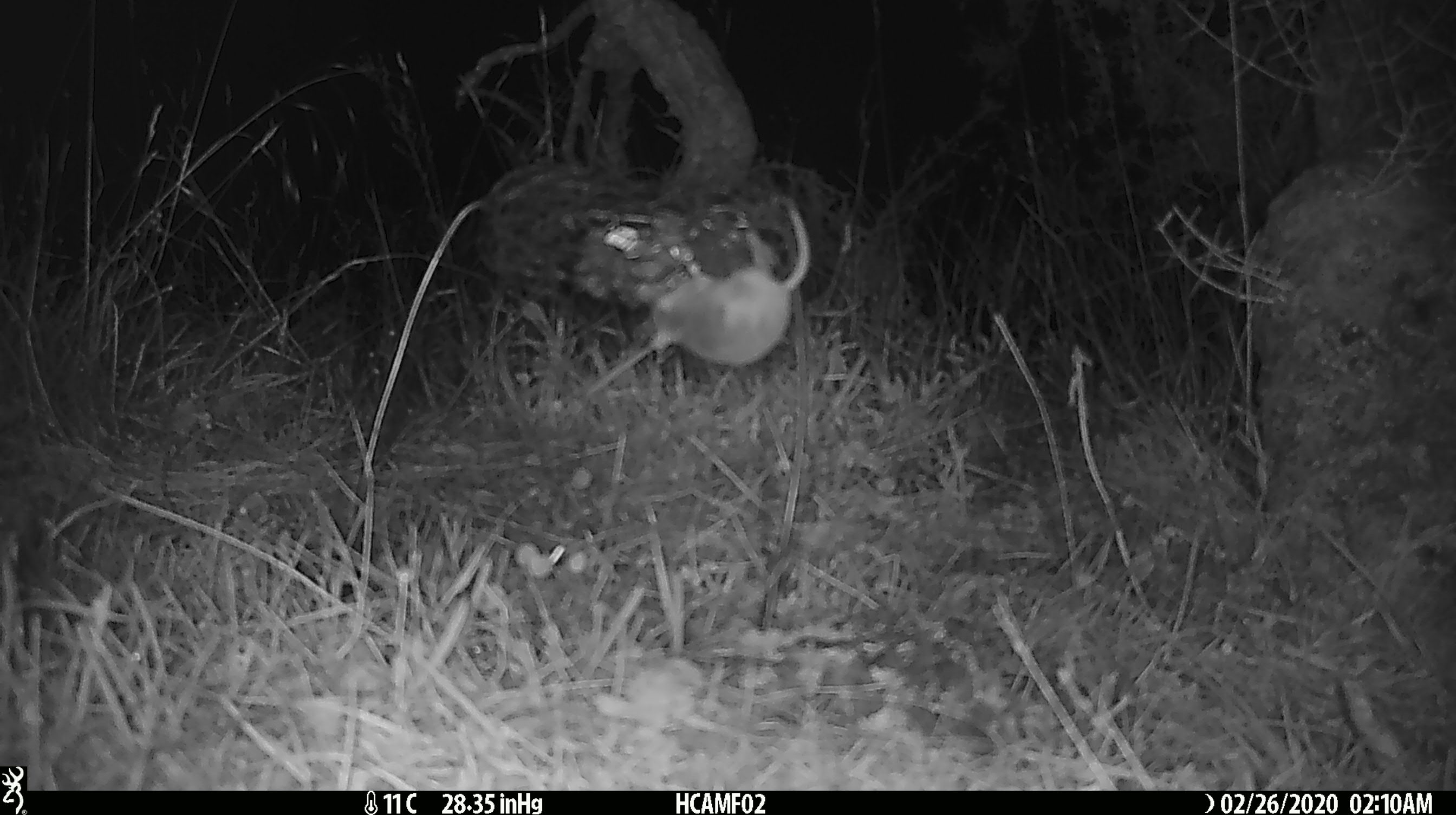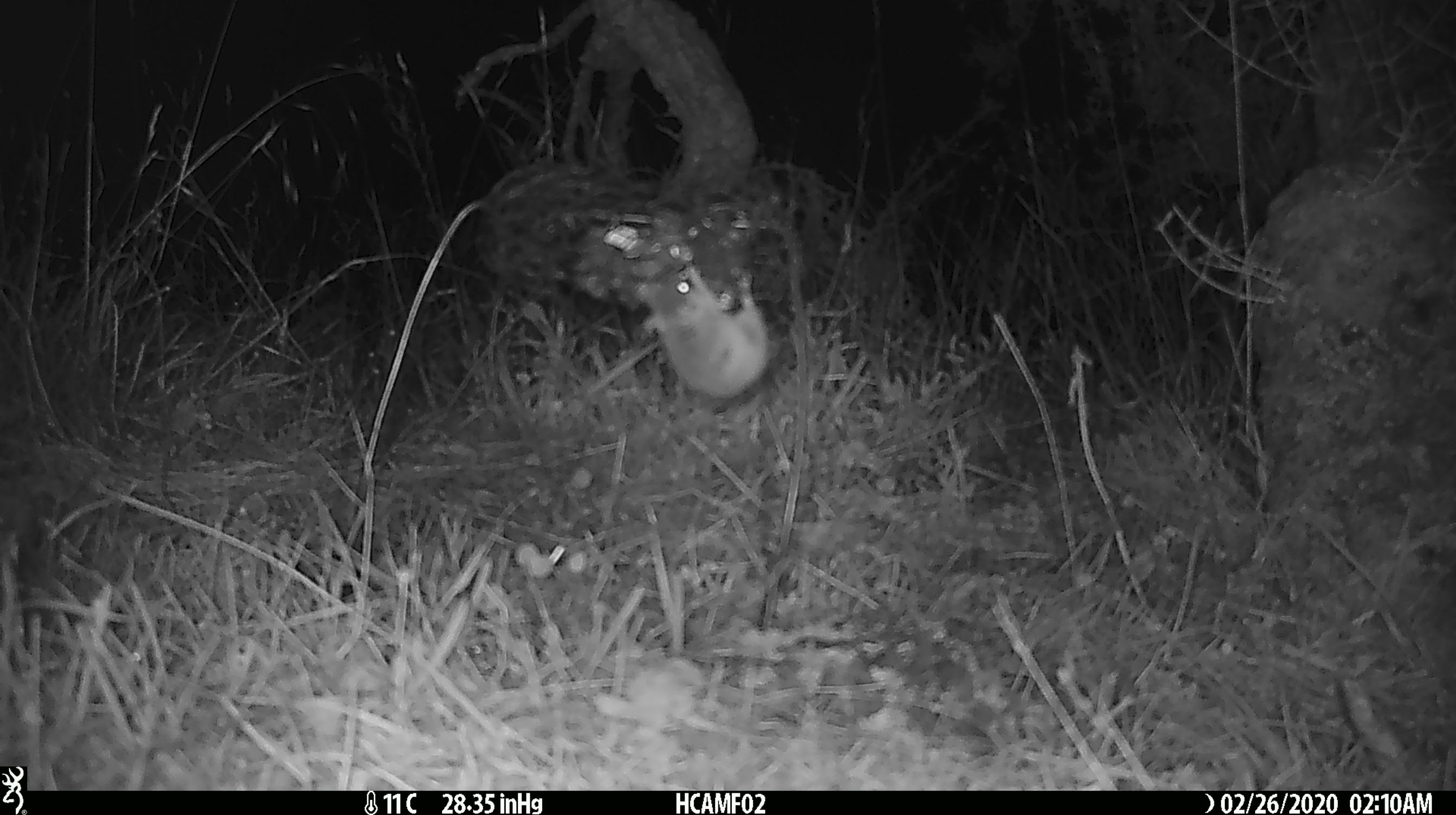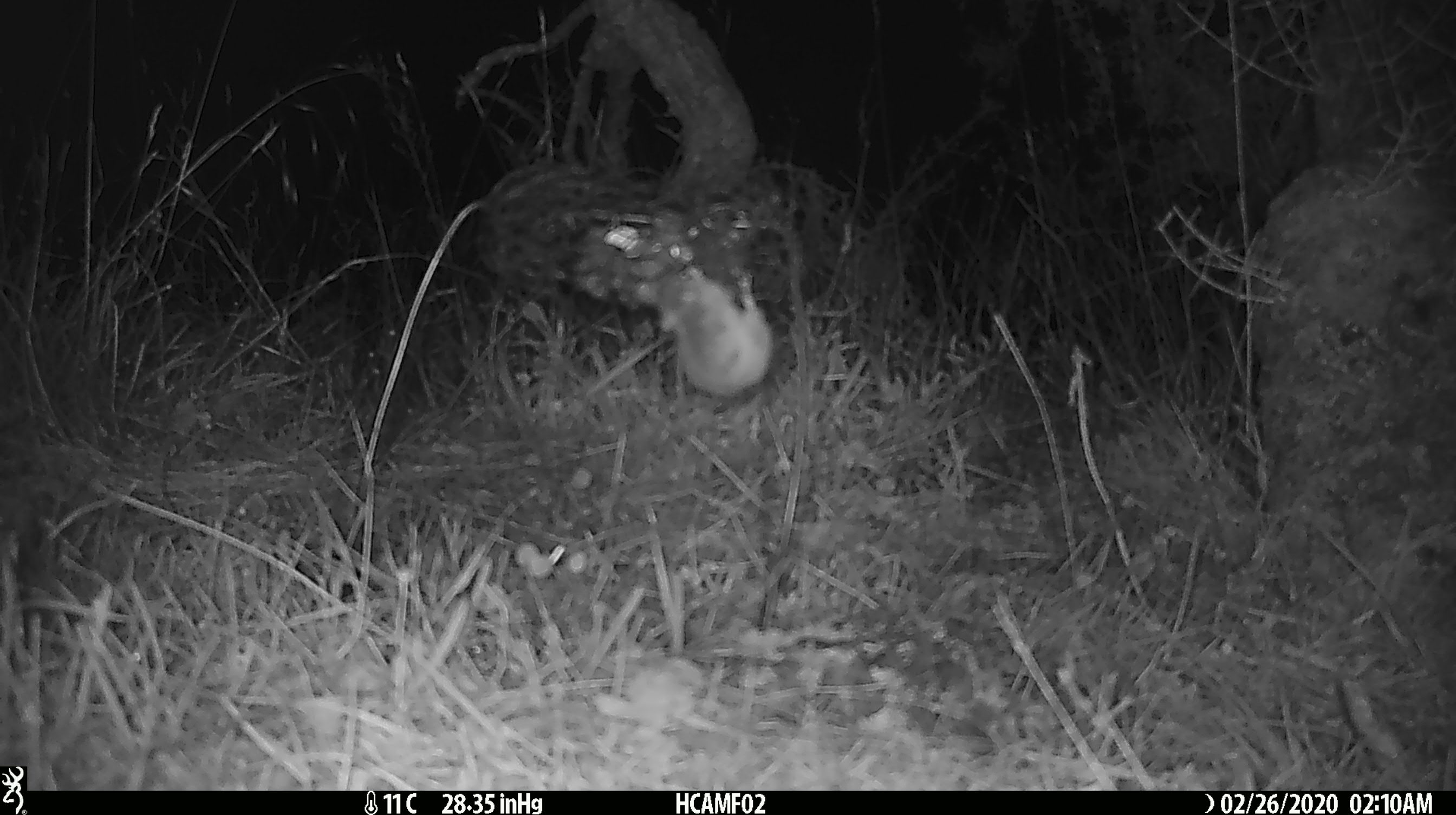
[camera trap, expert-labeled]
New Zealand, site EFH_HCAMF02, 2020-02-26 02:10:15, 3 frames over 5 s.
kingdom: Animalia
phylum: Chordata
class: Mammalia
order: Rodentia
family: Muridae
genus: Mus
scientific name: Mus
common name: mouse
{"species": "mouse (Mus)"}